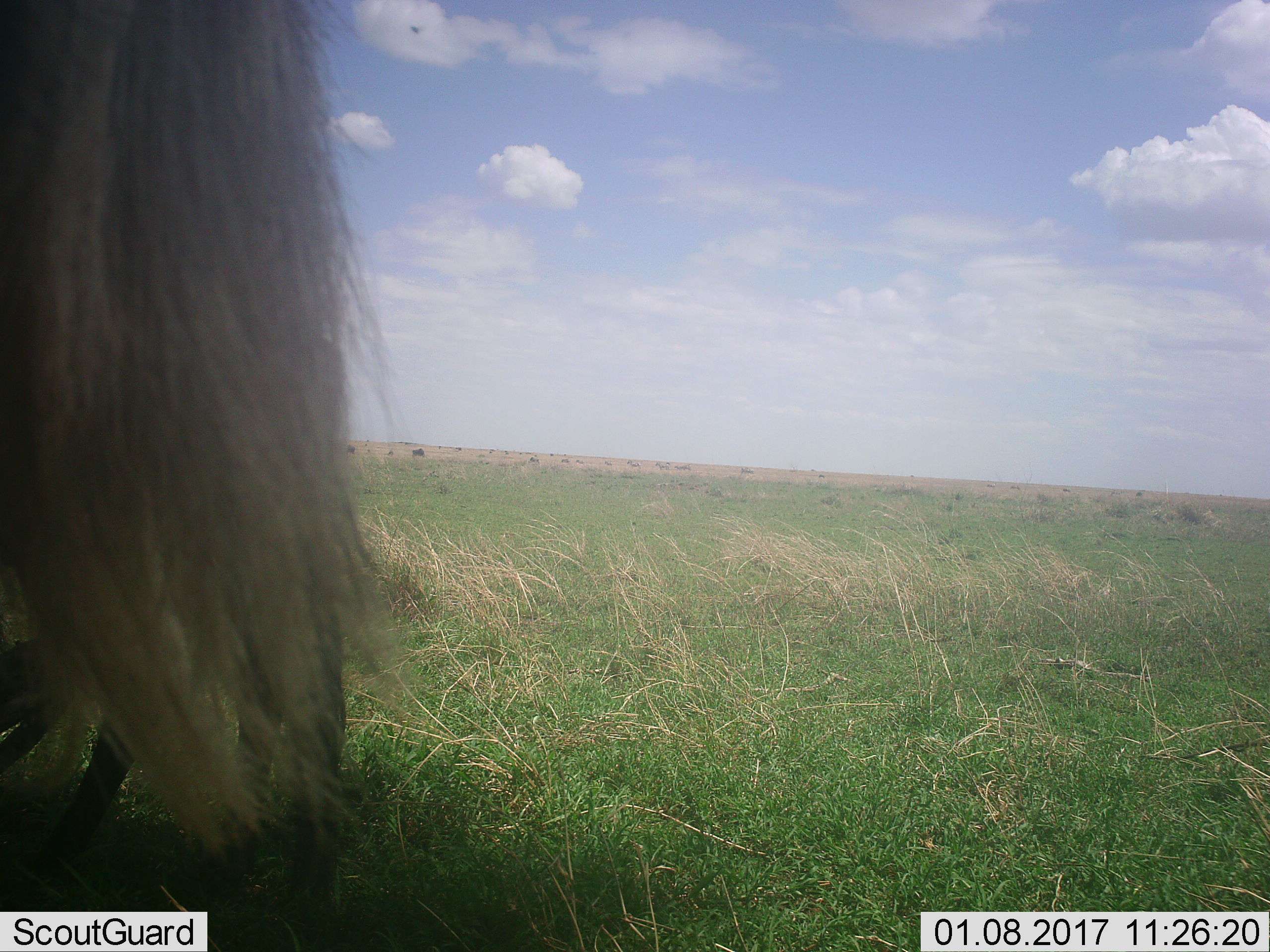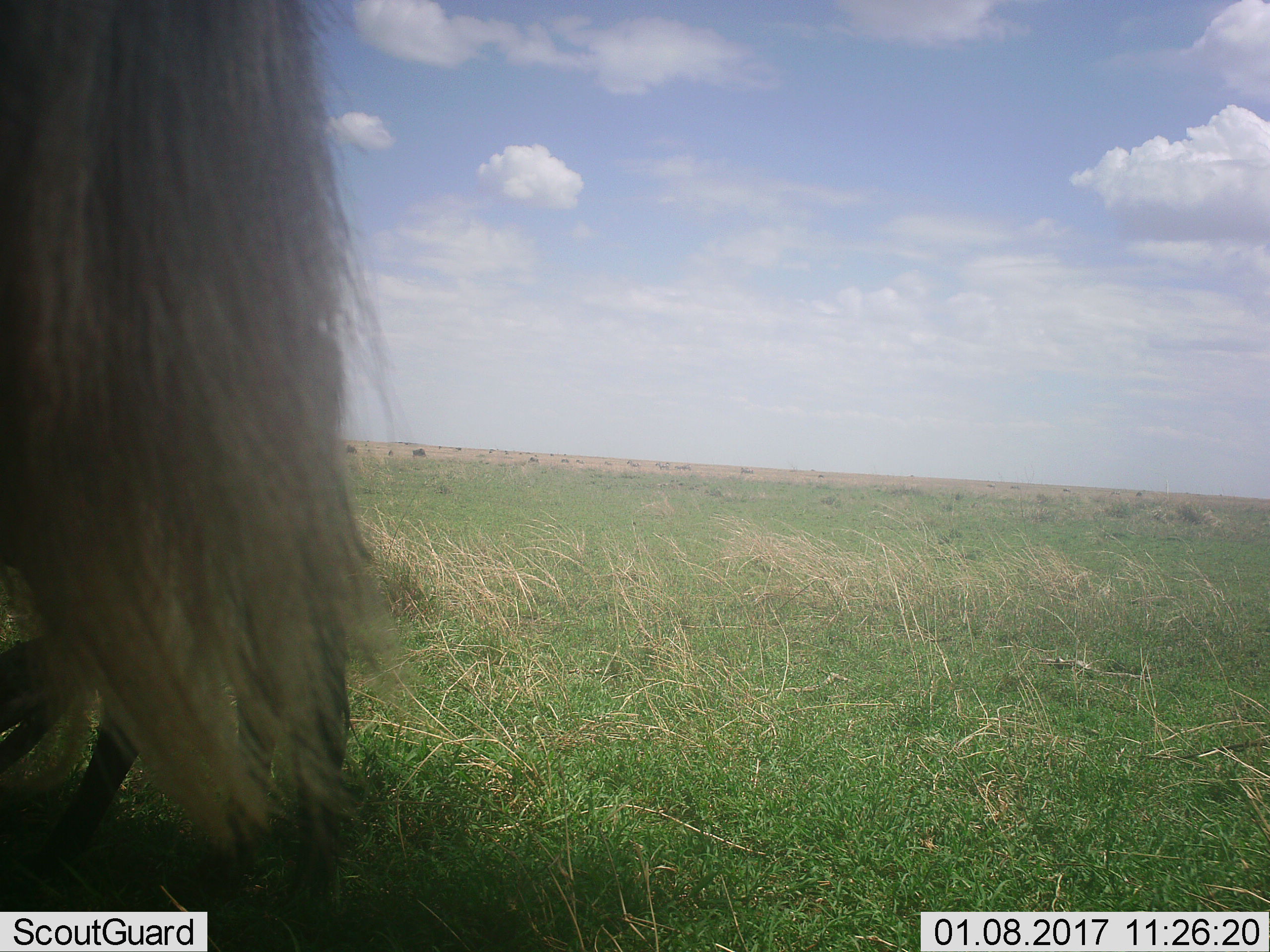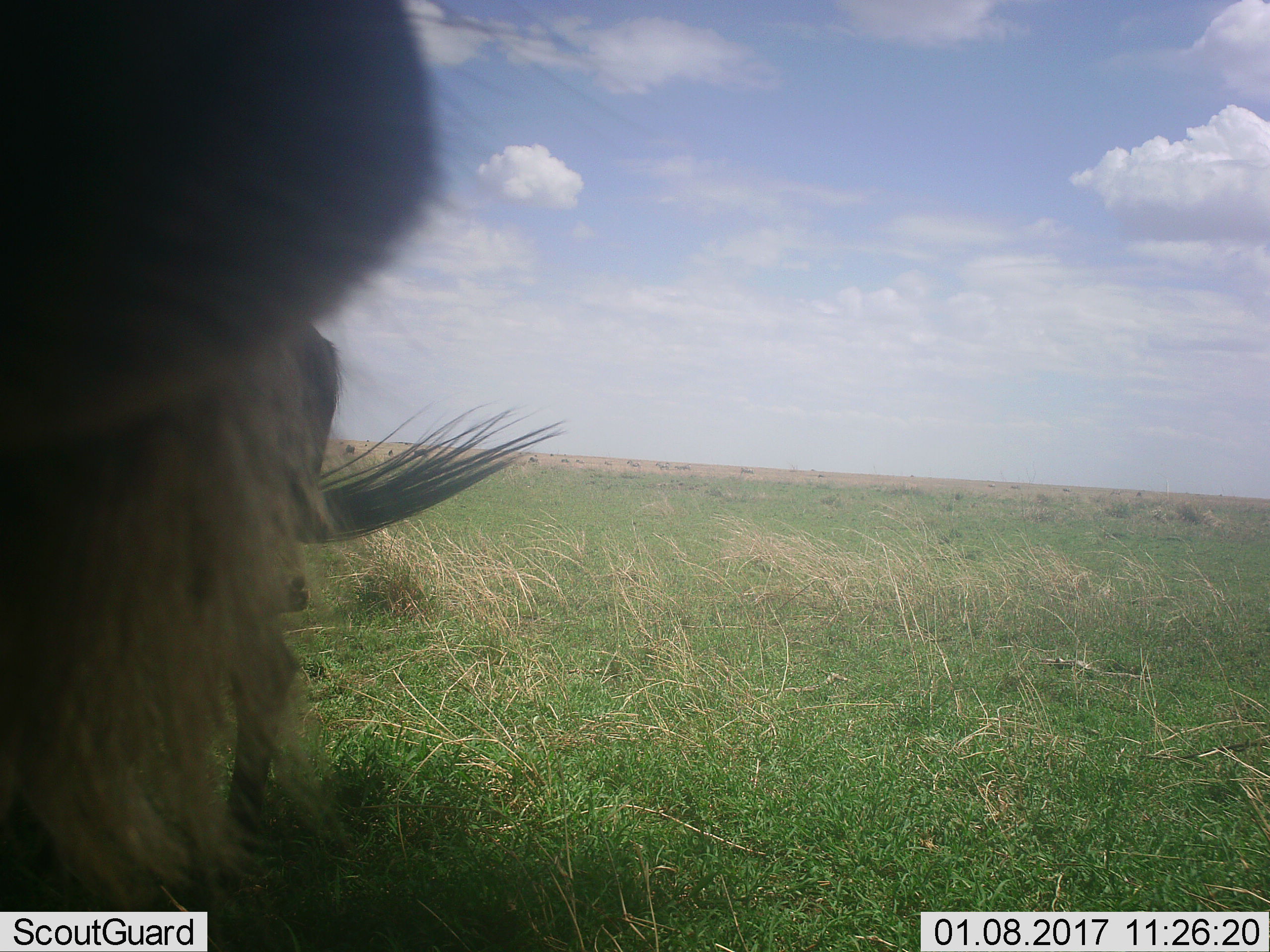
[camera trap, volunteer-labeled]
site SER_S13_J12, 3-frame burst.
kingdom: Animalia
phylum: Chordata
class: Mammalia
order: Artiodactyla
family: Bovidae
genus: Connochaetes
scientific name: Connochaetes taurinus taurinus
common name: blue wildebeest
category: wildebeestblue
Wildebeestblue (blue wildebeest) (Connochaetes taurinus taurinus), count 2. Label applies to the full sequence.